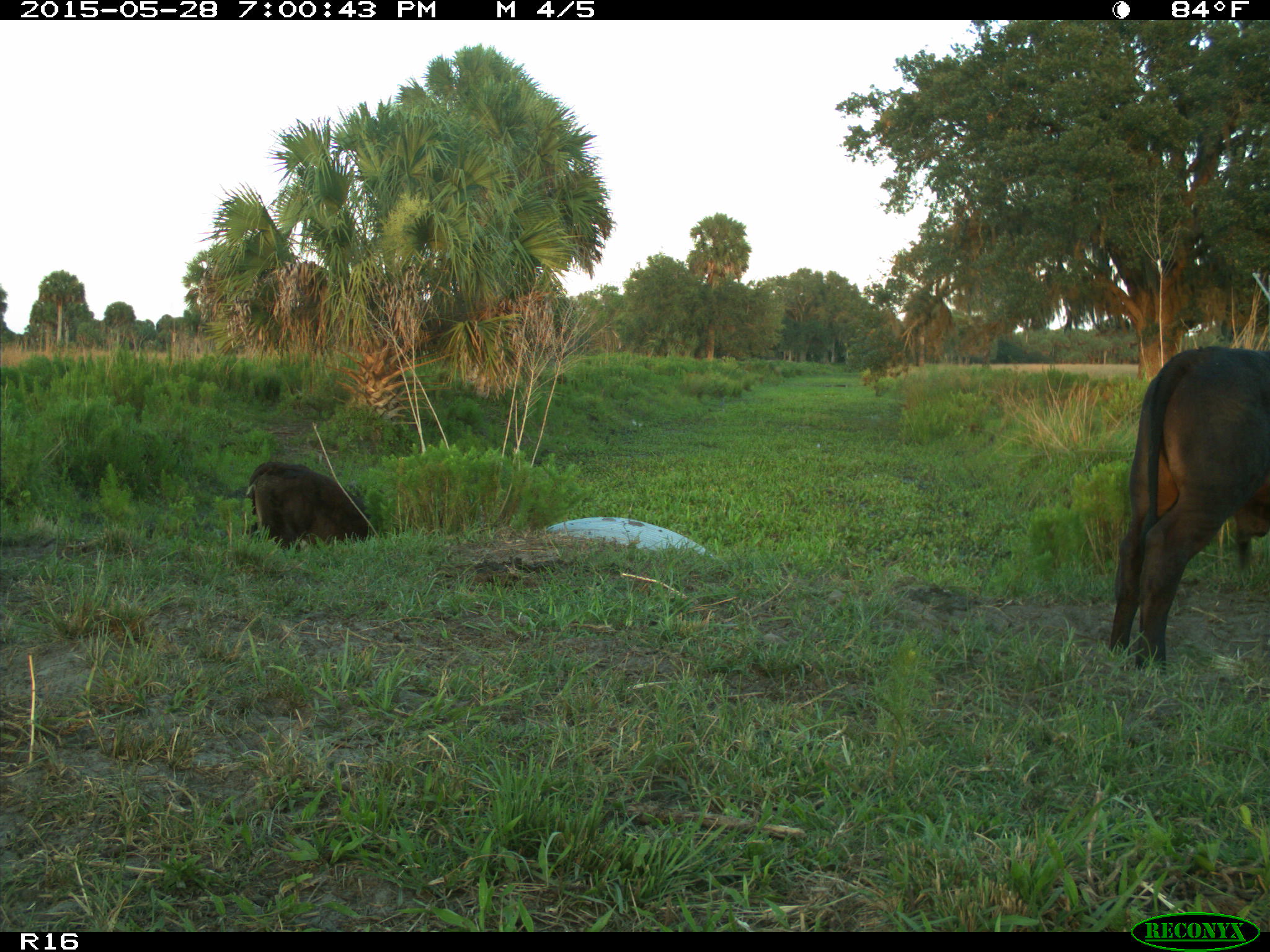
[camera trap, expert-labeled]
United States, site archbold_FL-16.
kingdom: Animalia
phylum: Chordata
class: Mammalia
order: Artiodactyla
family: Bovidae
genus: Bos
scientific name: Bos taurus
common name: domestic cow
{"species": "Bos taurus (domestic cow)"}